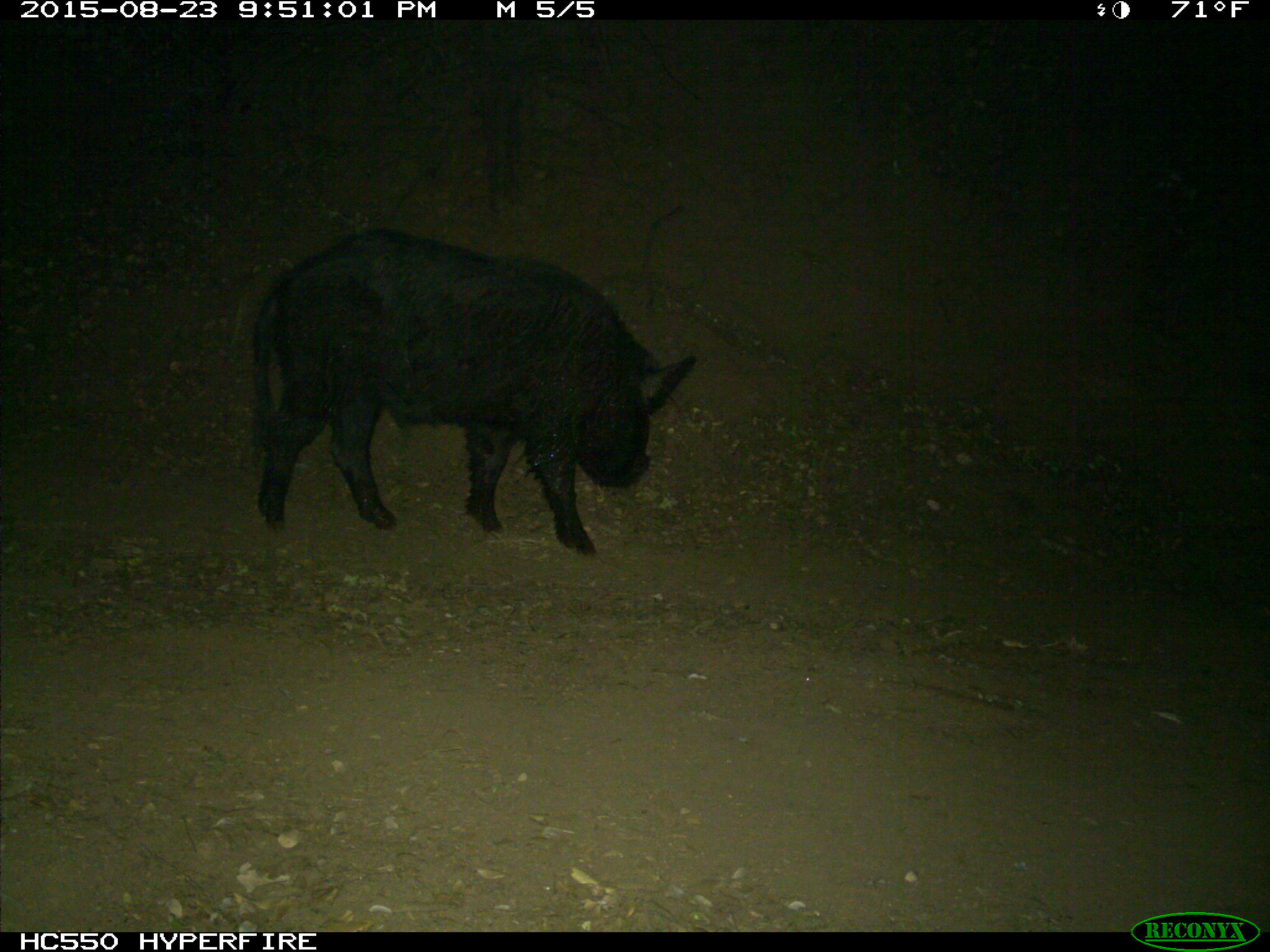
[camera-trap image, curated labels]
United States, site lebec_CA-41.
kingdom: Animalia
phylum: Chordata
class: Mammalia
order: Artiodactyla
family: Suidae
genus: Sus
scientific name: Sus scrofa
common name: wild boar